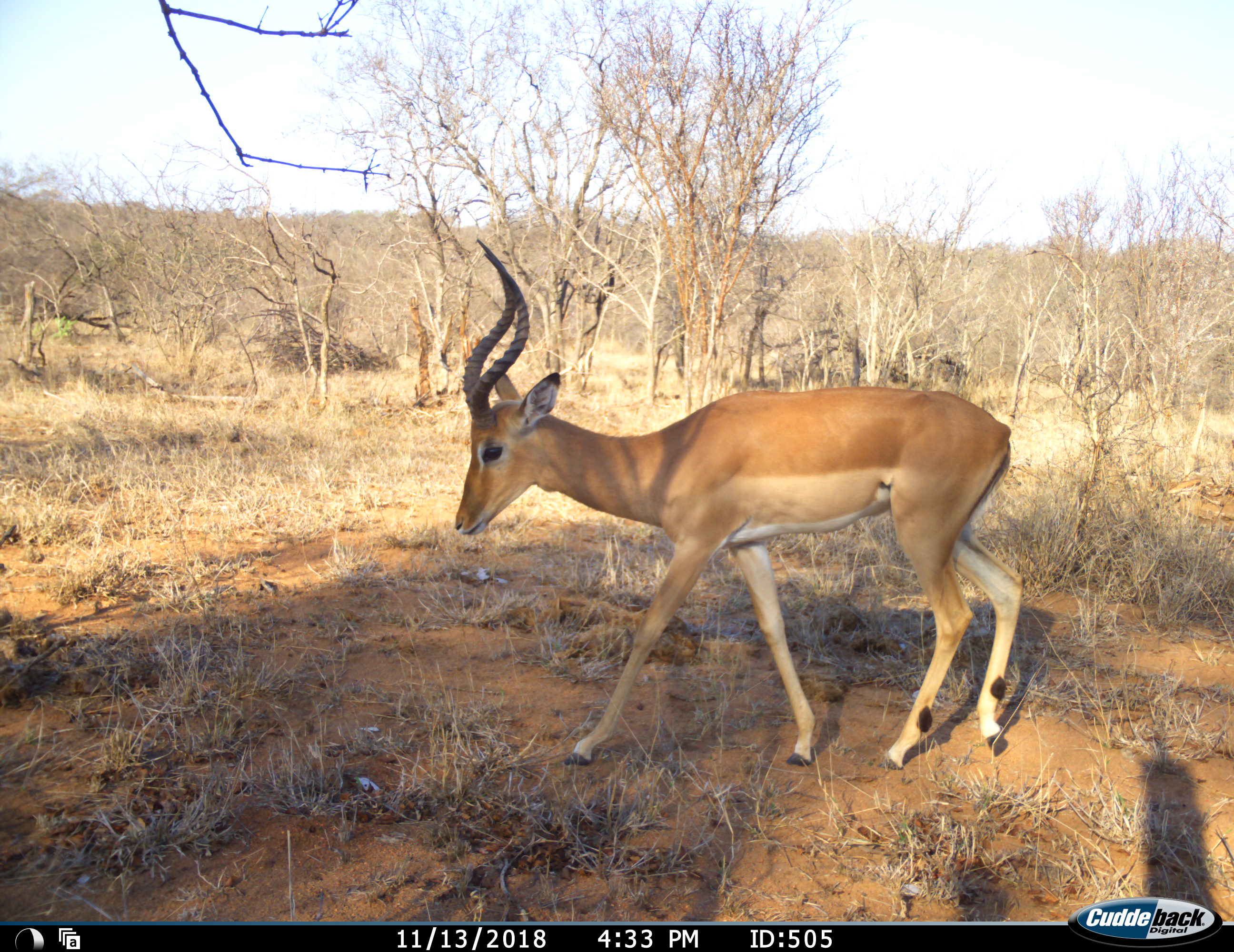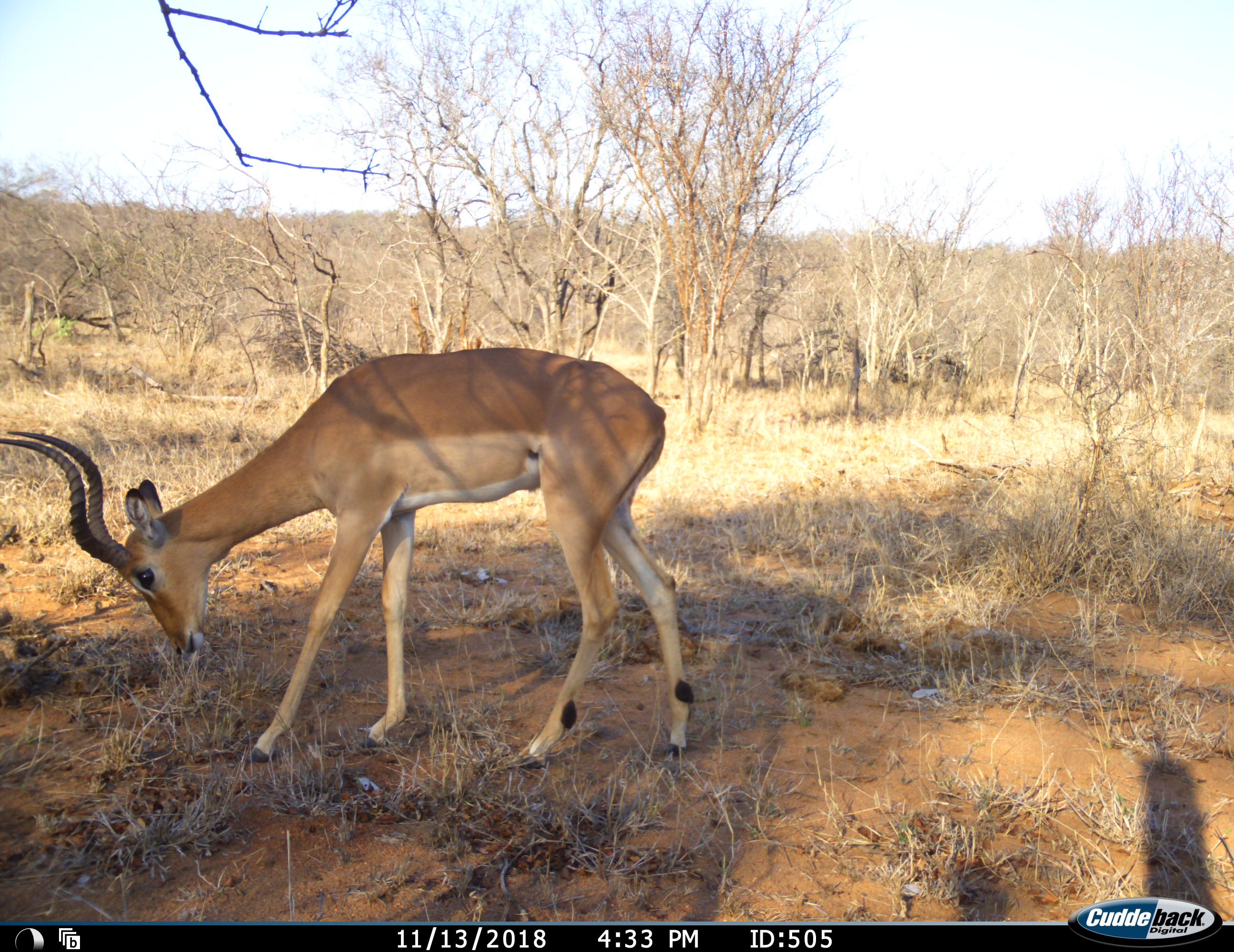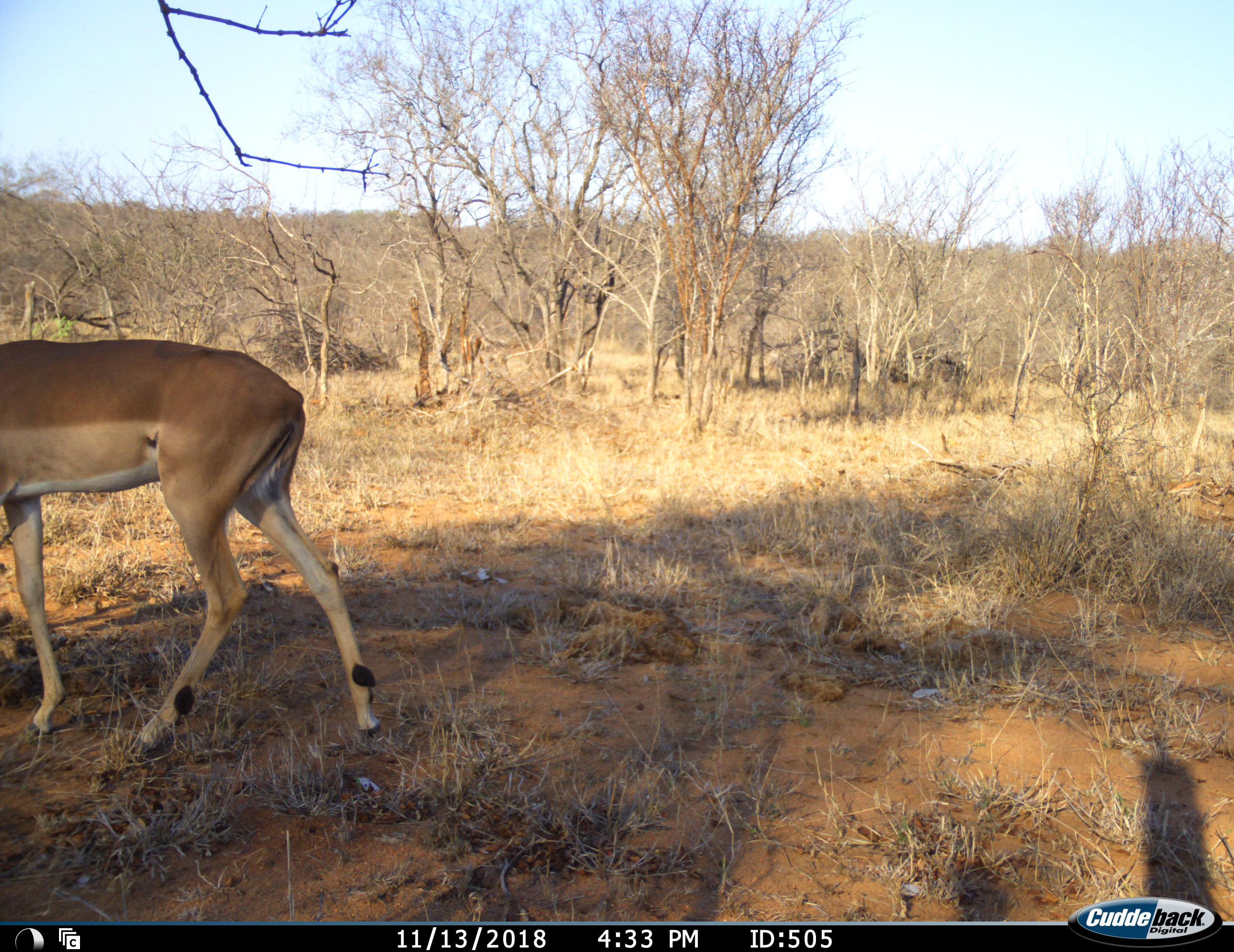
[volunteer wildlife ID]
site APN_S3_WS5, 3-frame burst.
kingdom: Animalia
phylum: Chordata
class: Mammalia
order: Artiodactyla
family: Bovidae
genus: Aepyceros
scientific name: Aepyceros melampus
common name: impala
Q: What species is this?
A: Impala (Aepyceros melampus).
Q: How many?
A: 1.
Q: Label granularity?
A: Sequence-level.